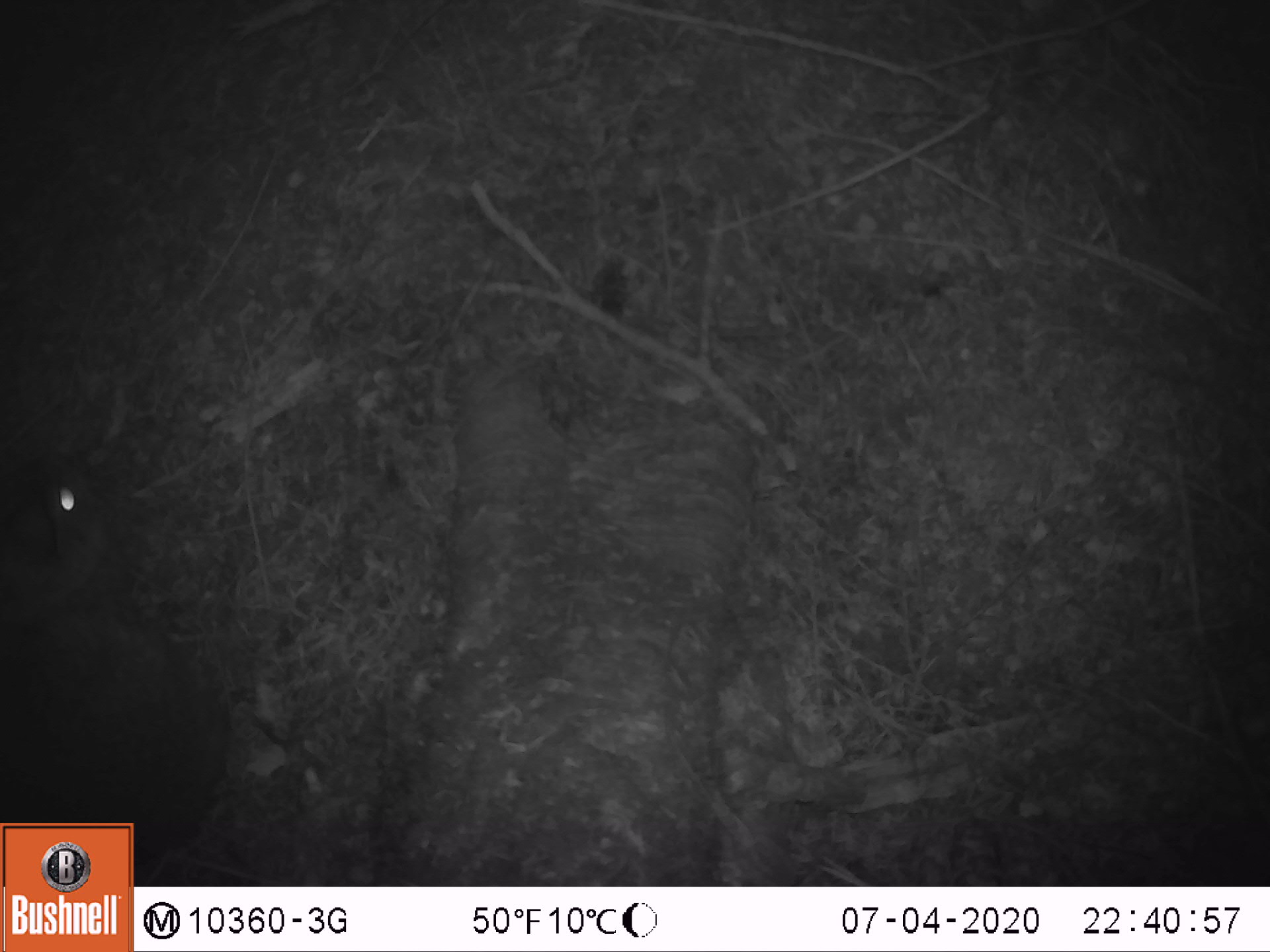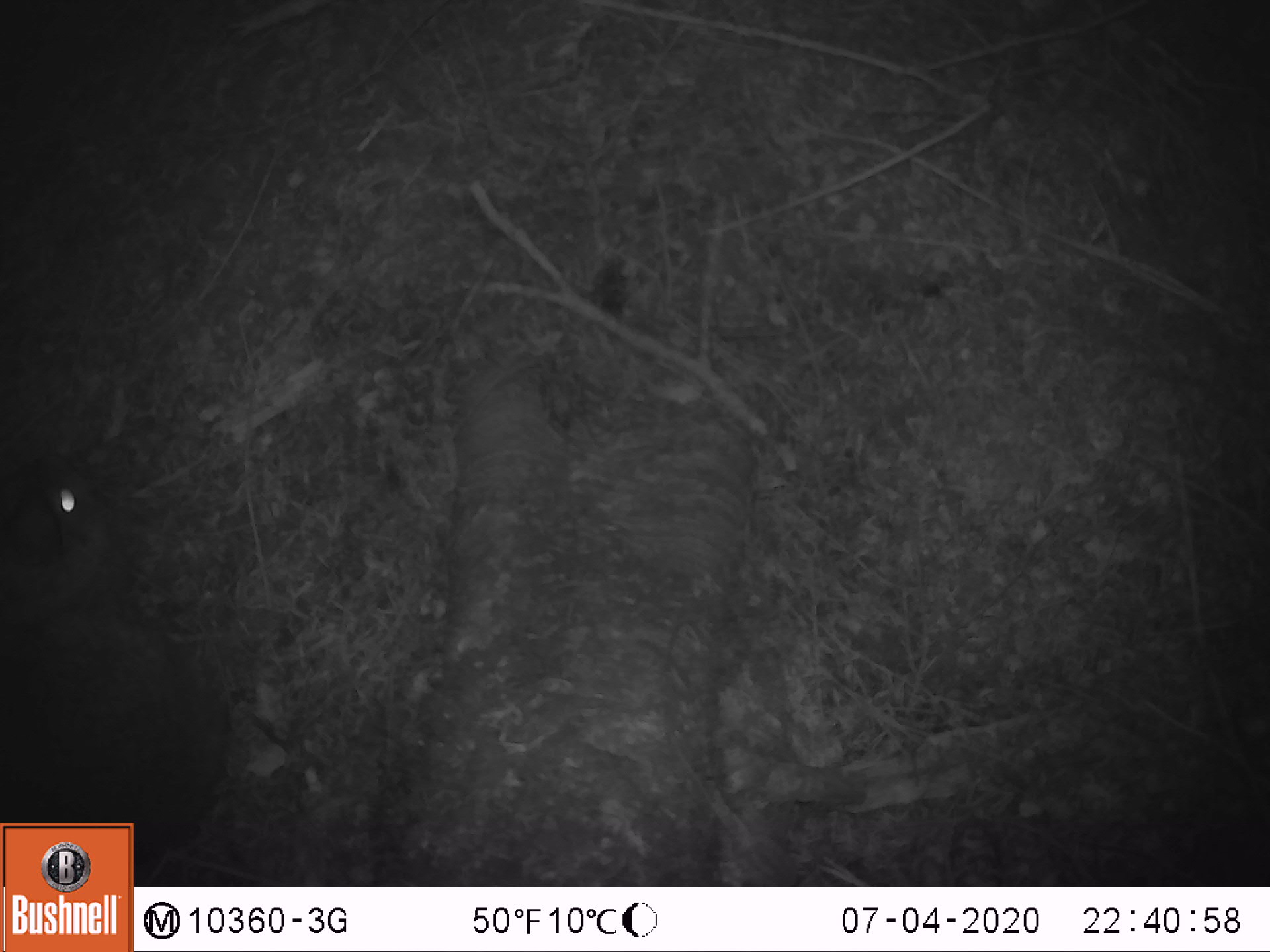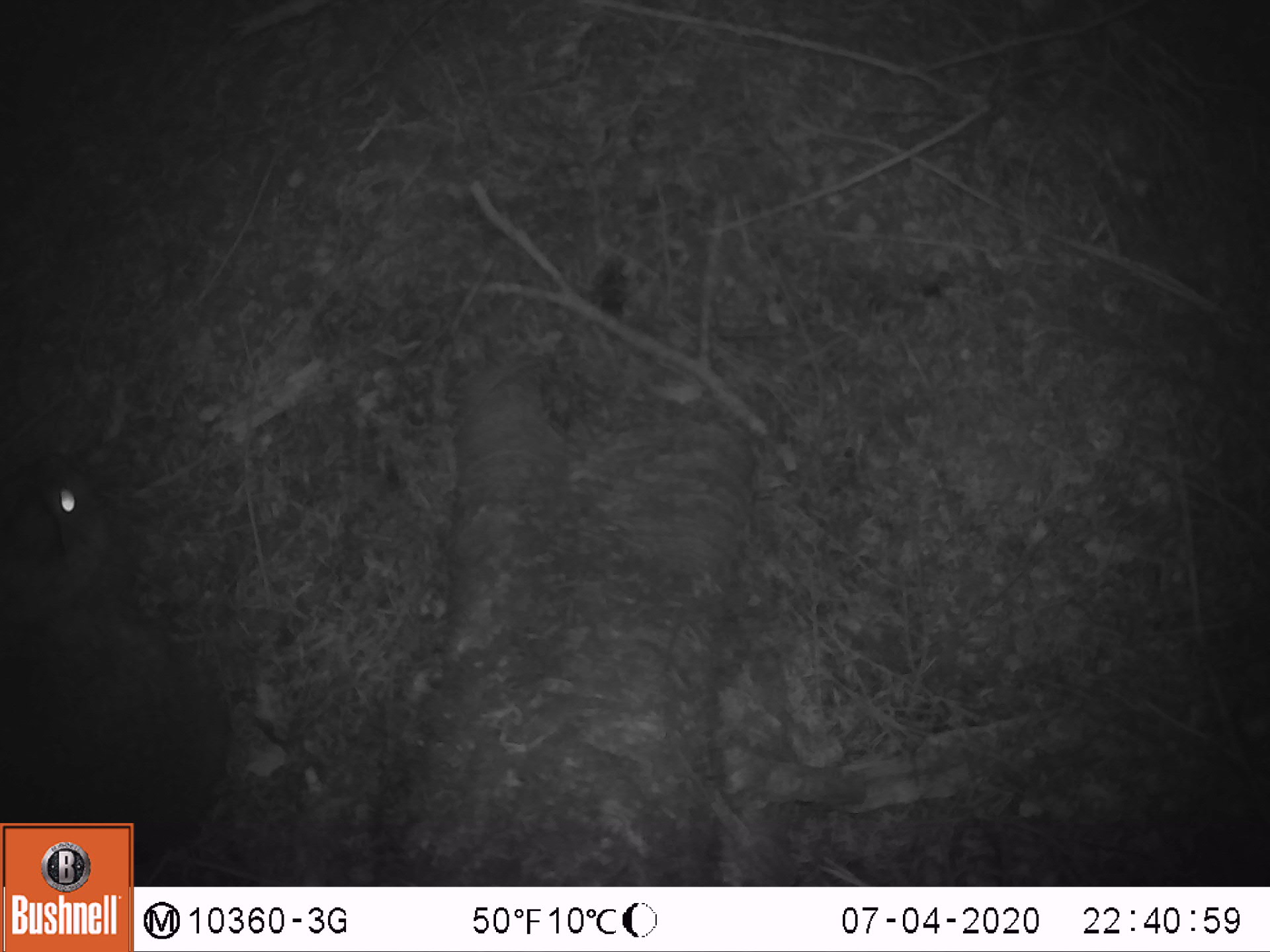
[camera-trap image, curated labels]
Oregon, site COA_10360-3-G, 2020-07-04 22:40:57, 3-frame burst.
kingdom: Animalia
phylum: Chordata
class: Mammalia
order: Lagomorpha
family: Leporidae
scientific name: Leporidae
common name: hares and rabbits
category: leporidae family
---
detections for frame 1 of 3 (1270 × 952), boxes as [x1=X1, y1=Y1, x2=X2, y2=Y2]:
leporidae family: [x1=10, y1=447, x2=237, y2=812]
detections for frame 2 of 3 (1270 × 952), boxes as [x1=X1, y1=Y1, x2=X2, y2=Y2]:
leporidae family: [x1=10, y1=456, x2=237, y2=813]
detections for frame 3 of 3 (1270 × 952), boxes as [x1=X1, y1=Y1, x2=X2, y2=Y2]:
leporidae family: [x1=1, y1=468, x2=241, y2=814]